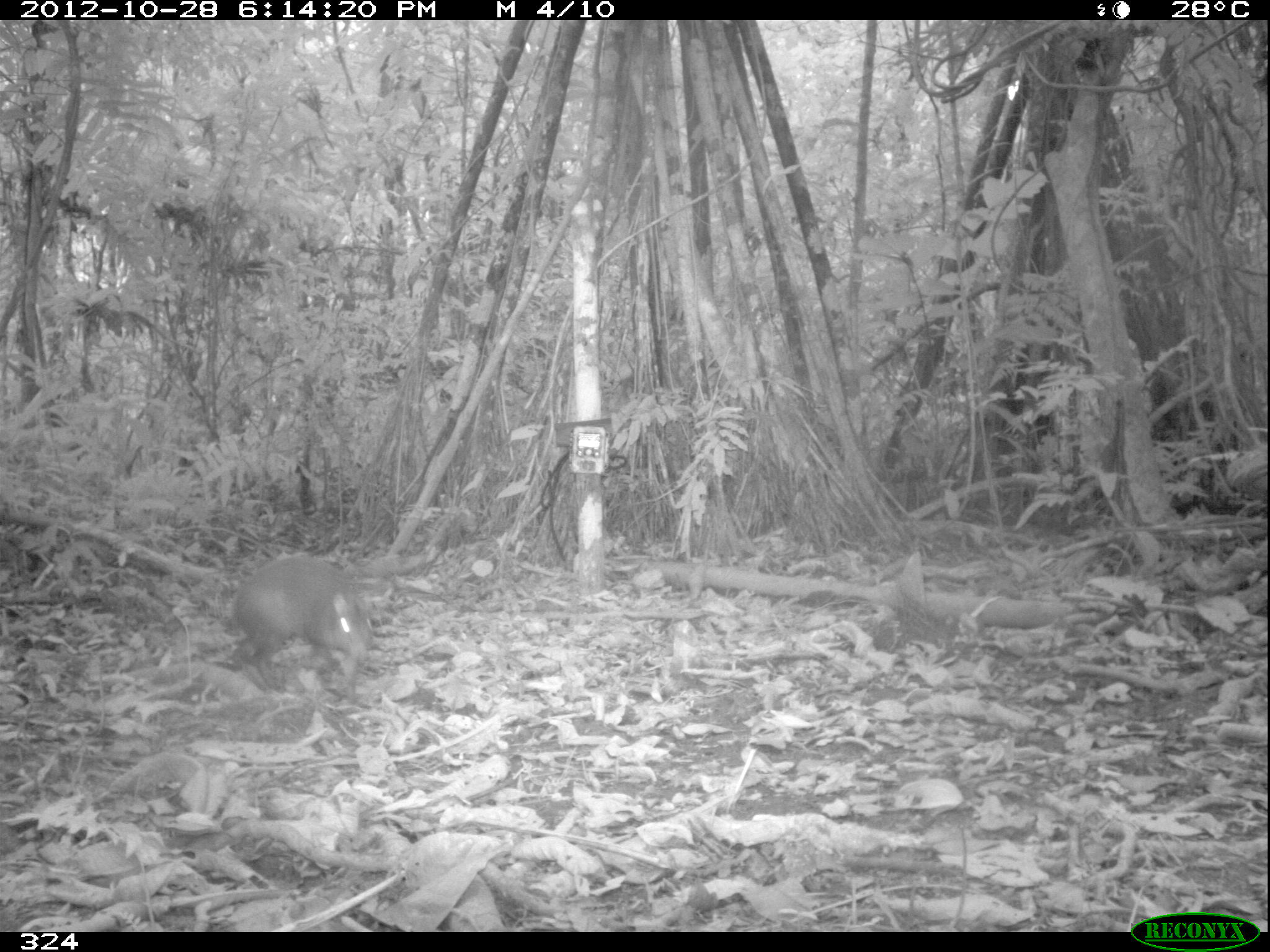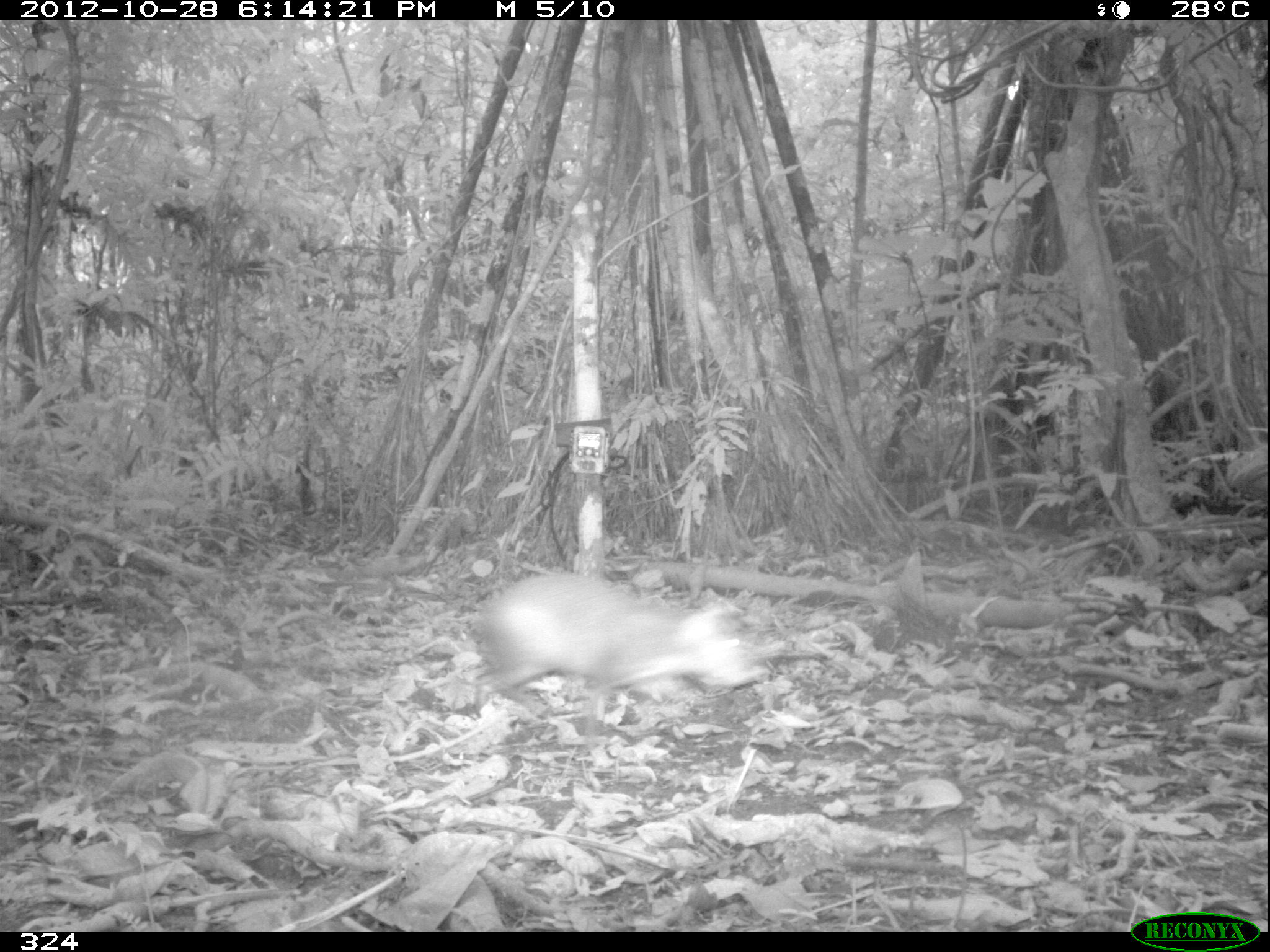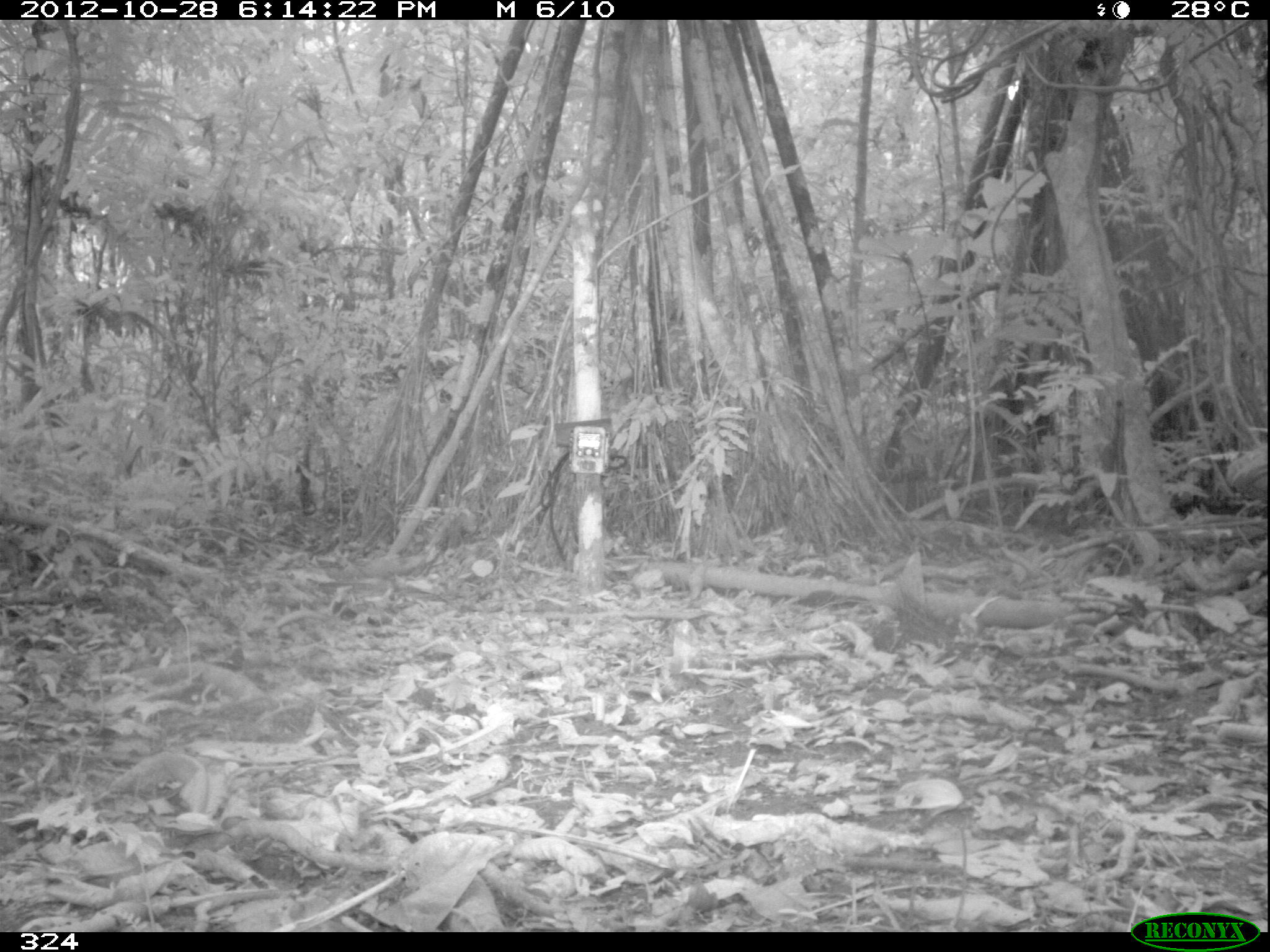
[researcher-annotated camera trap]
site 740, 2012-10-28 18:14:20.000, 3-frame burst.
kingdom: Animalia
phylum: Chordata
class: Mammalia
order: Rodentia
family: Dasyproctidae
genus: Dasyprocta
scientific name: Dasyprocta punctata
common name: central american agouti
Dasyprocta punctata (central american agouti).